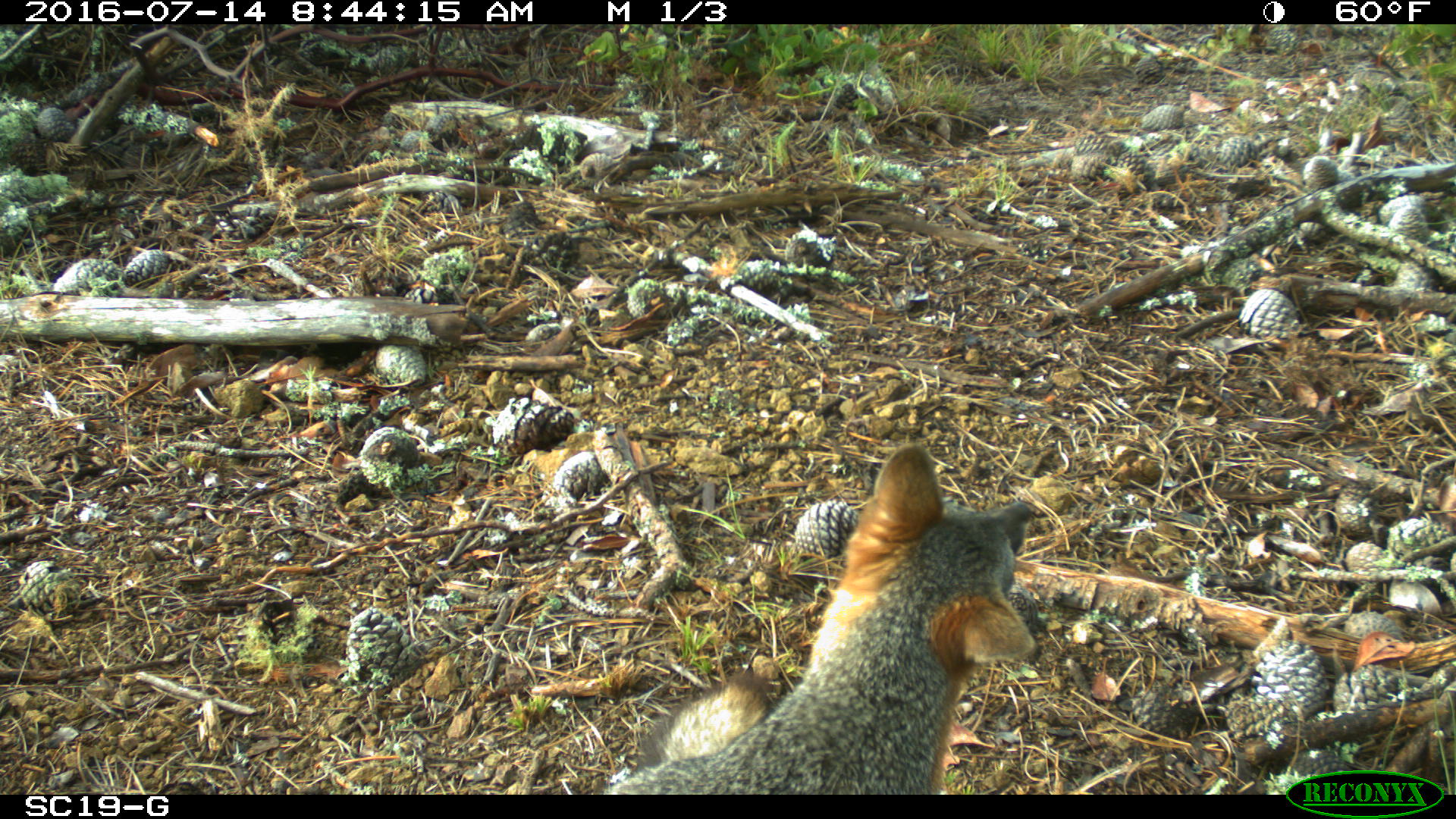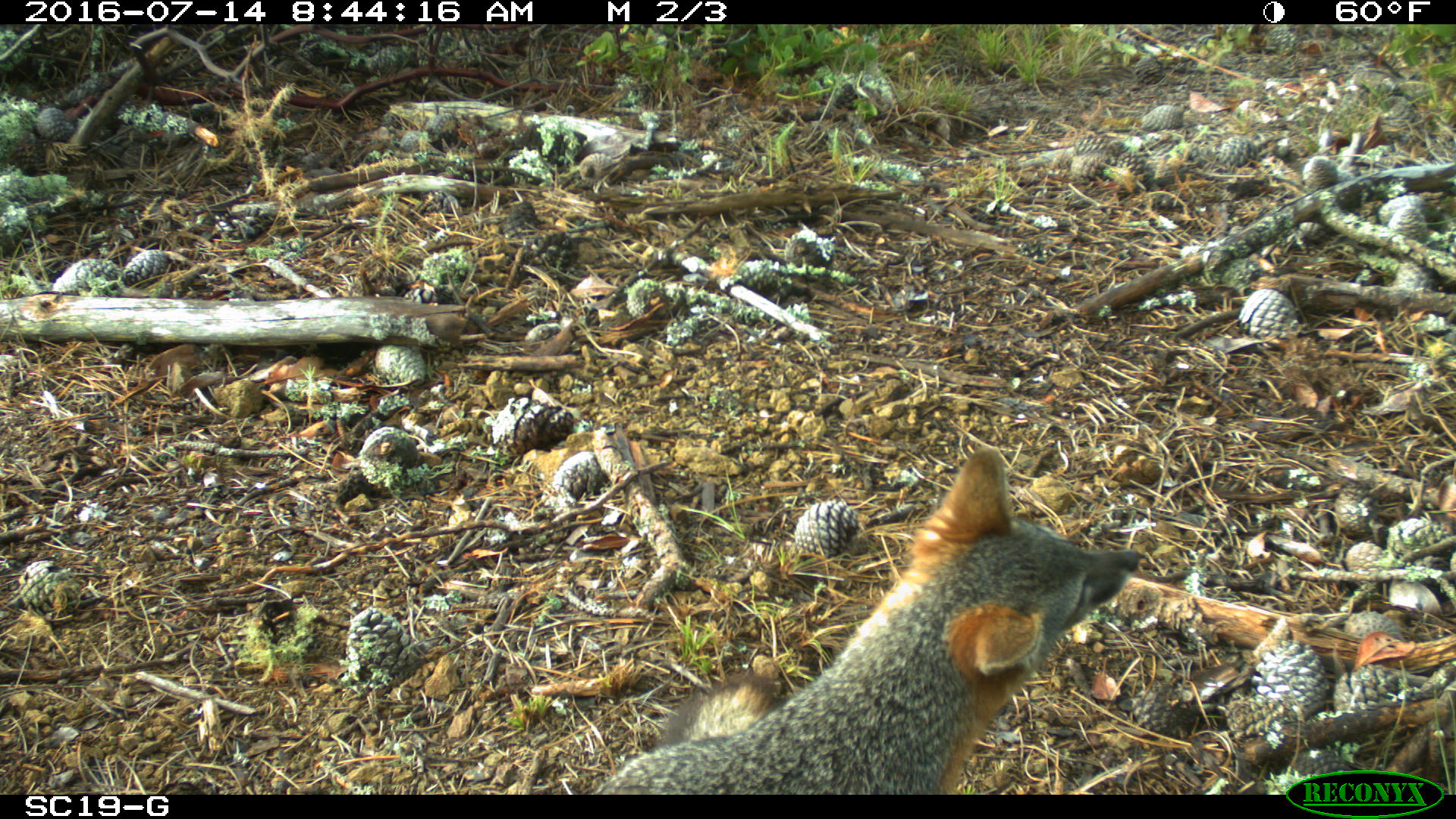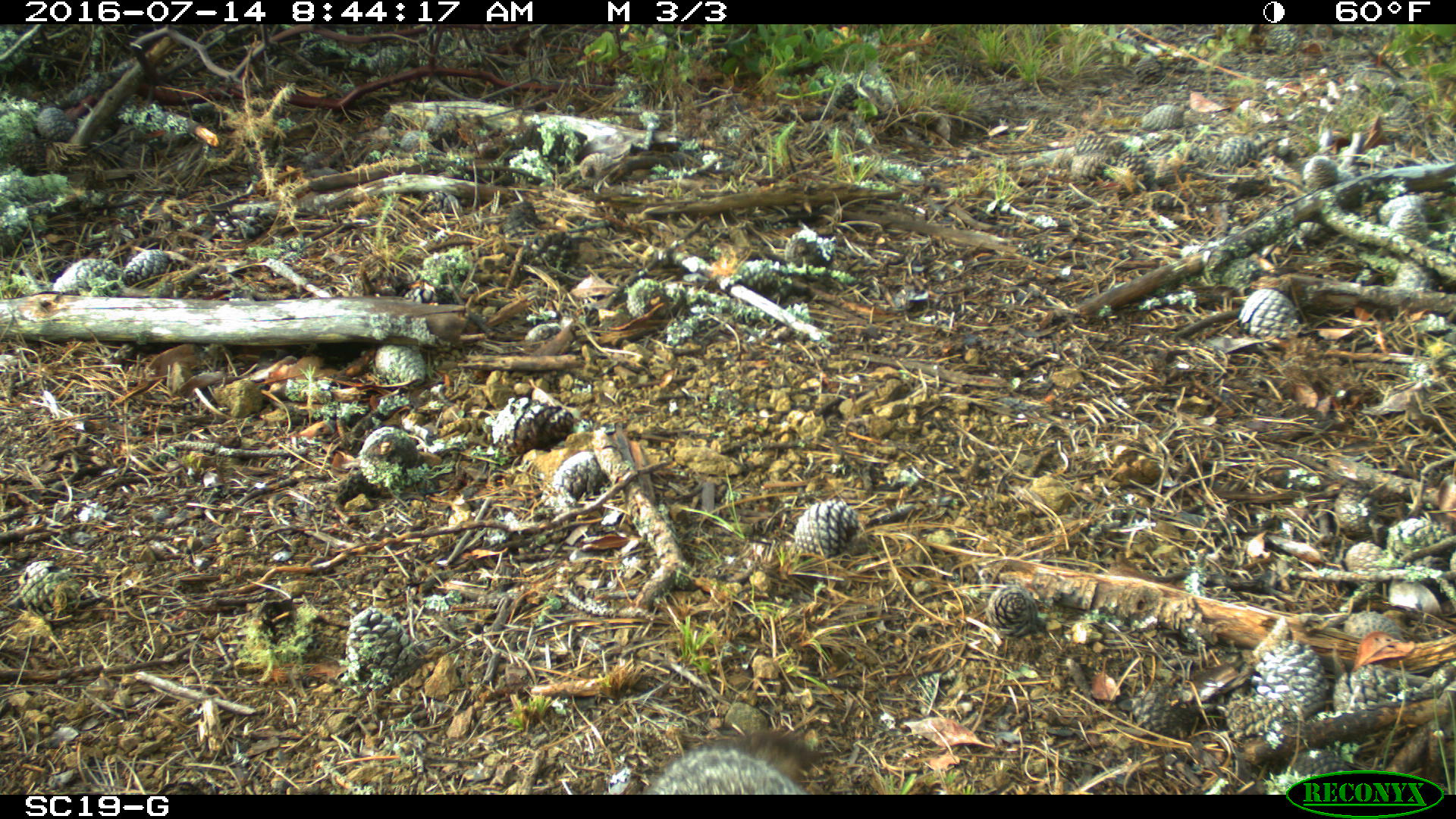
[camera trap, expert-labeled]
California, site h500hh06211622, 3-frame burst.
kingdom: Animalia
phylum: Chordata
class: Mammalia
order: Carnivora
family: Canidae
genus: Urocyon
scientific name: Urocyon littoralis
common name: island fox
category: fox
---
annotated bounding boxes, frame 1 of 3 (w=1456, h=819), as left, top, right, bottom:
fox: 601, 443, 1035, 793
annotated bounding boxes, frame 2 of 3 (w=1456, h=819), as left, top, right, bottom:
fox: 589, 444, 1140, 794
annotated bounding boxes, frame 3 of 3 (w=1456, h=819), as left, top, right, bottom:
fox: 642, 733, 818, 794